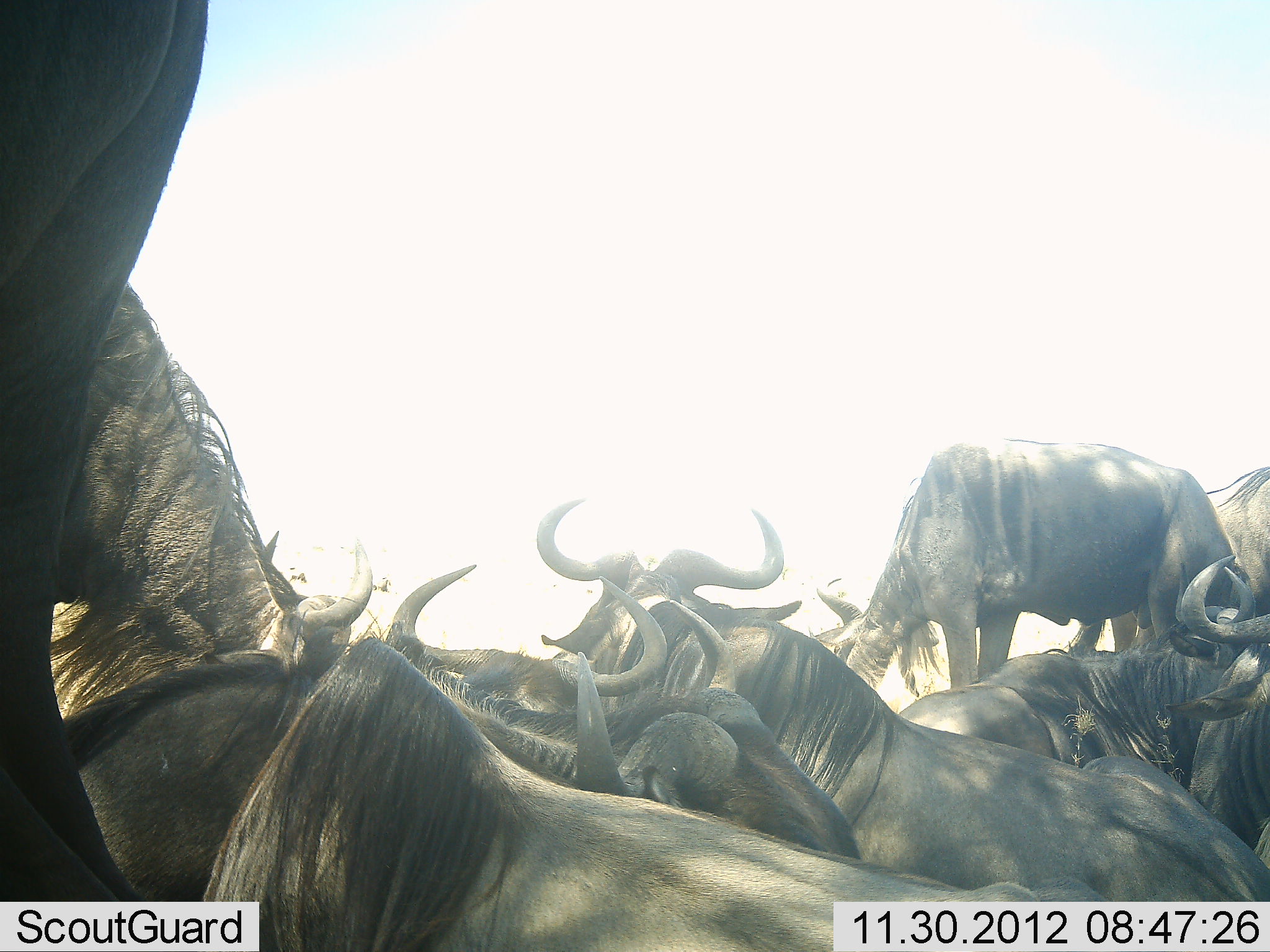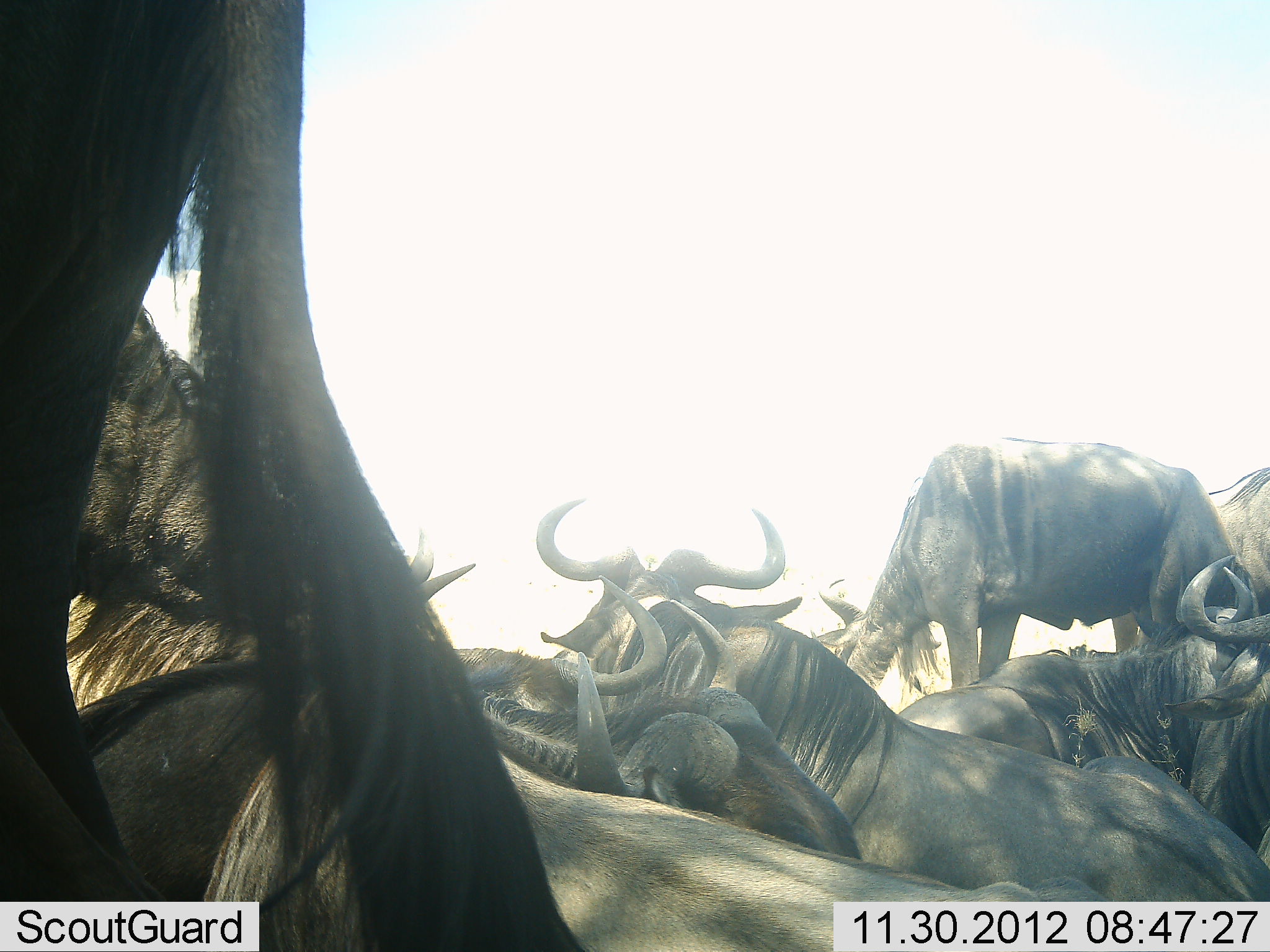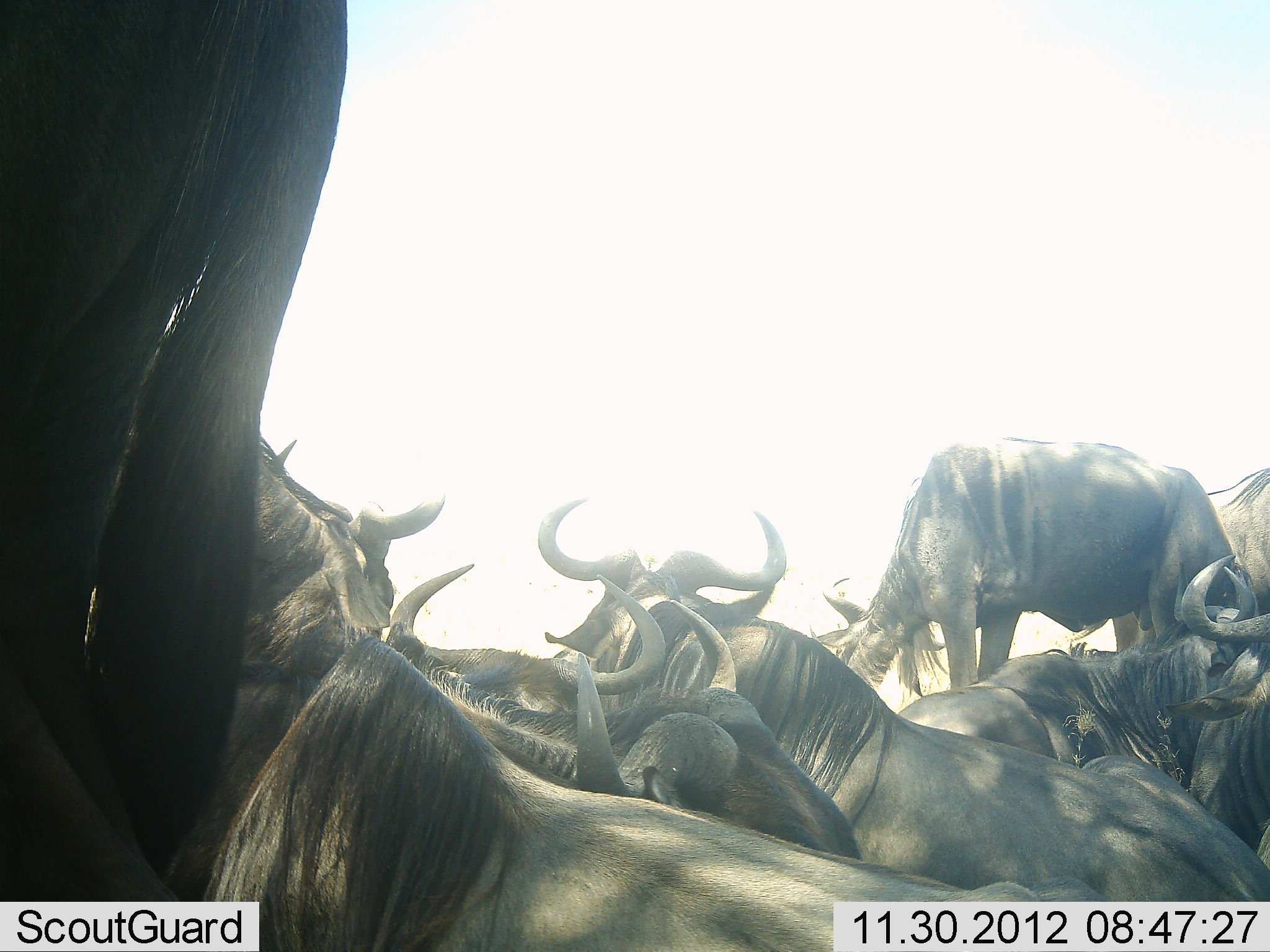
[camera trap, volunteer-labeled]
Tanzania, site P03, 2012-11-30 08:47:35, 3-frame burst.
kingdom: Animalia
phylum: Chordata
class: Mammalia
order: Artiodactyla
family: Bovidae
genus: Connochaetes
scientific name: Connochaetes taurinus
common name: blue wildebeest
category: wildebeest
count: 10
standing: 60%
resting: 100%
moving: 0%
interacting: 0%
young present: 0%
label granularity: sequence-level